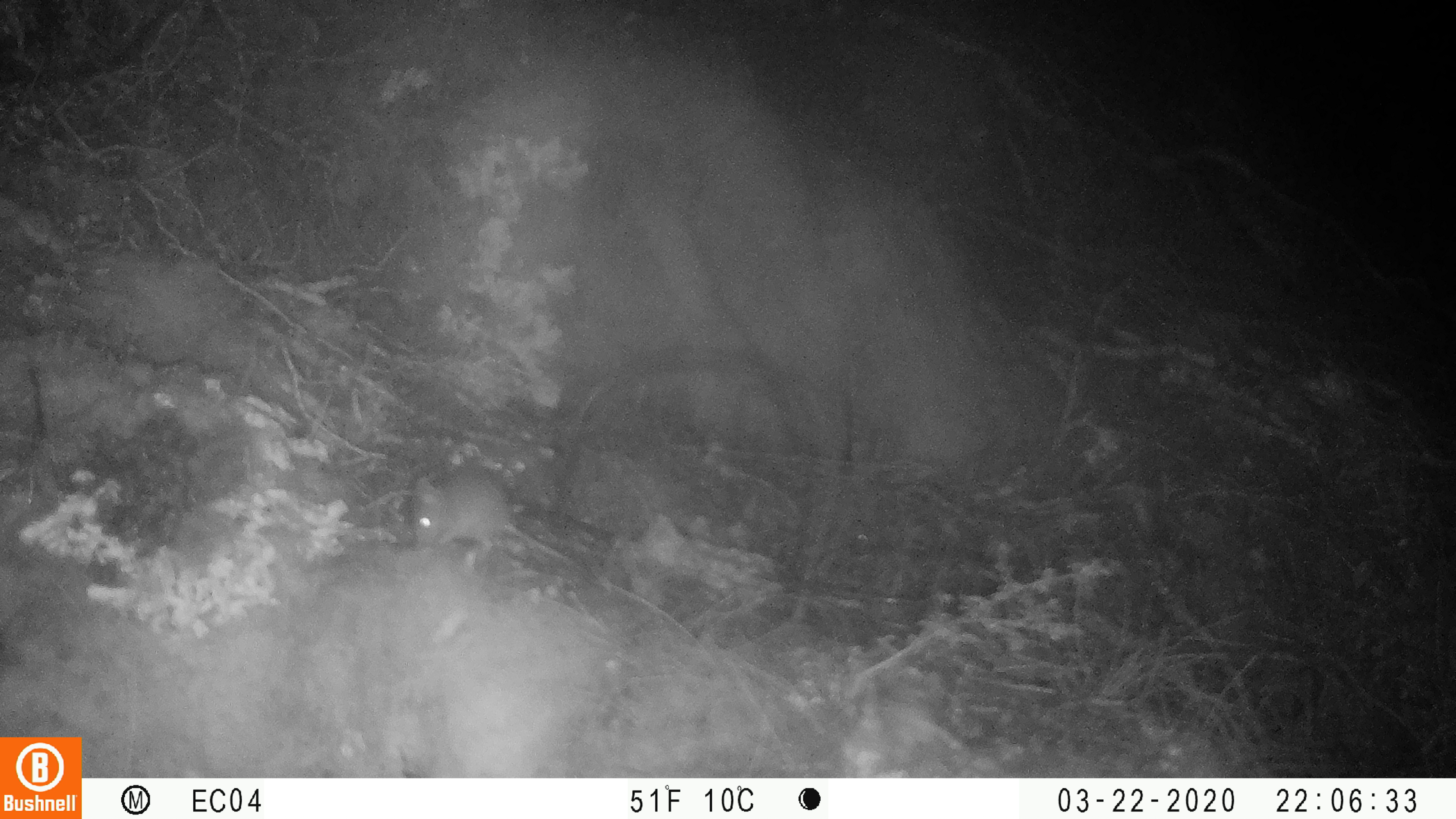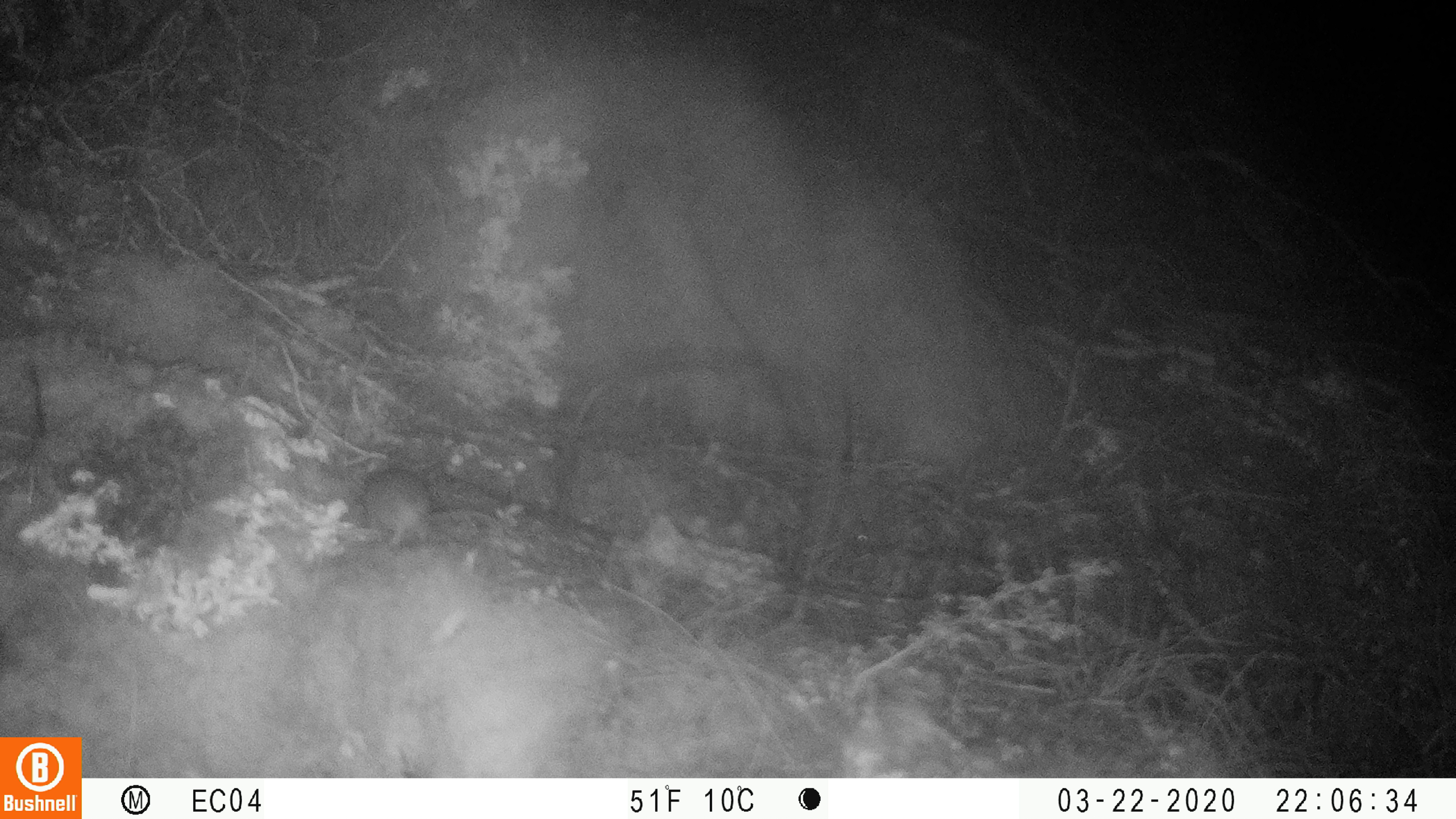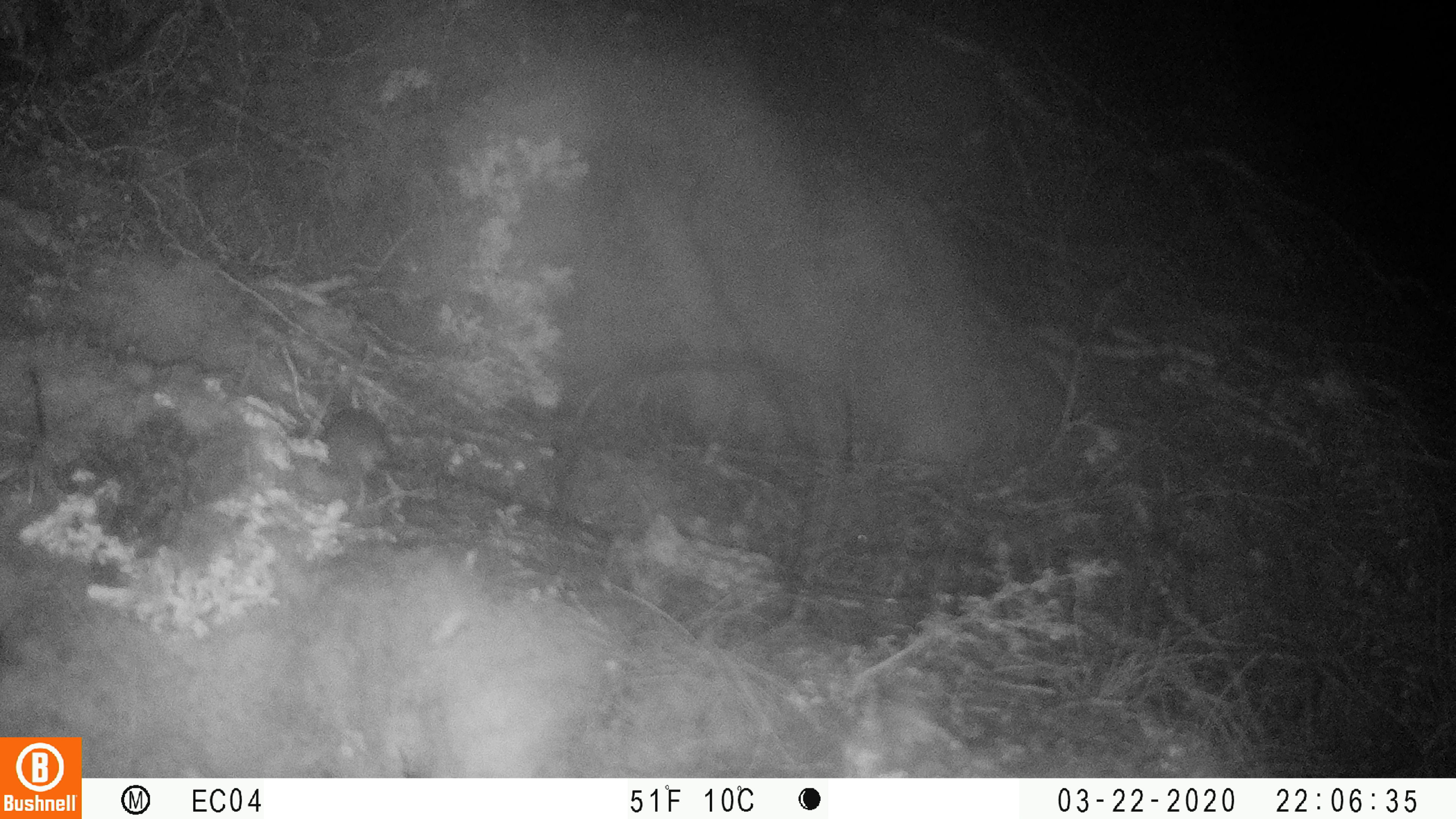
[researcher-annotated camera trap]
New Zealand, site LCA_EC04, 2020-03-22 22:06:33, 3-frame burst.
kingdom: Animalia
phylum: Chordata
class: Mammalia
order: Rodentia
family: Muridae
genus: Mus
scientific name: Mus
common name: mouse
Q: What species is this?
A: Mouse (Mus).